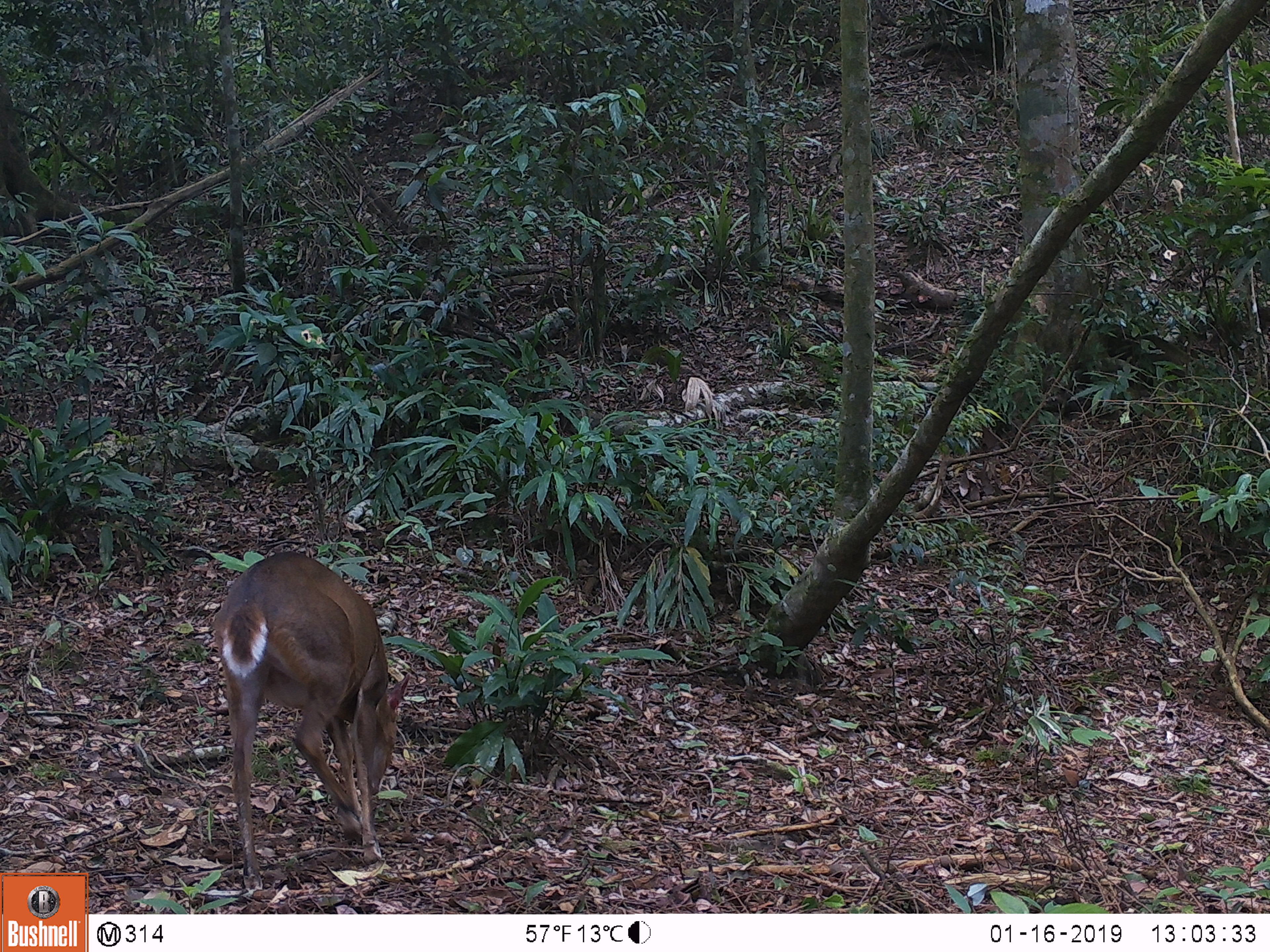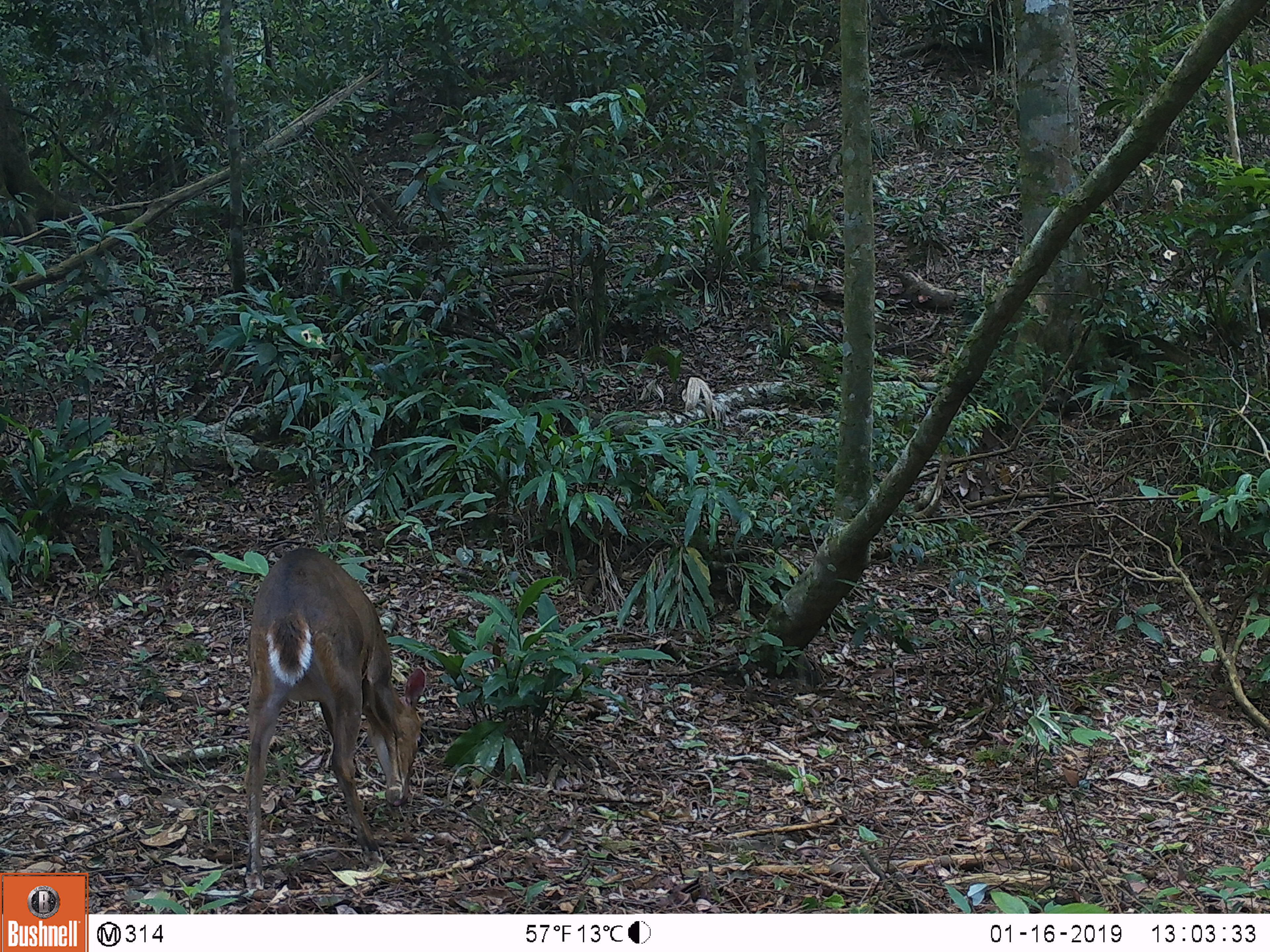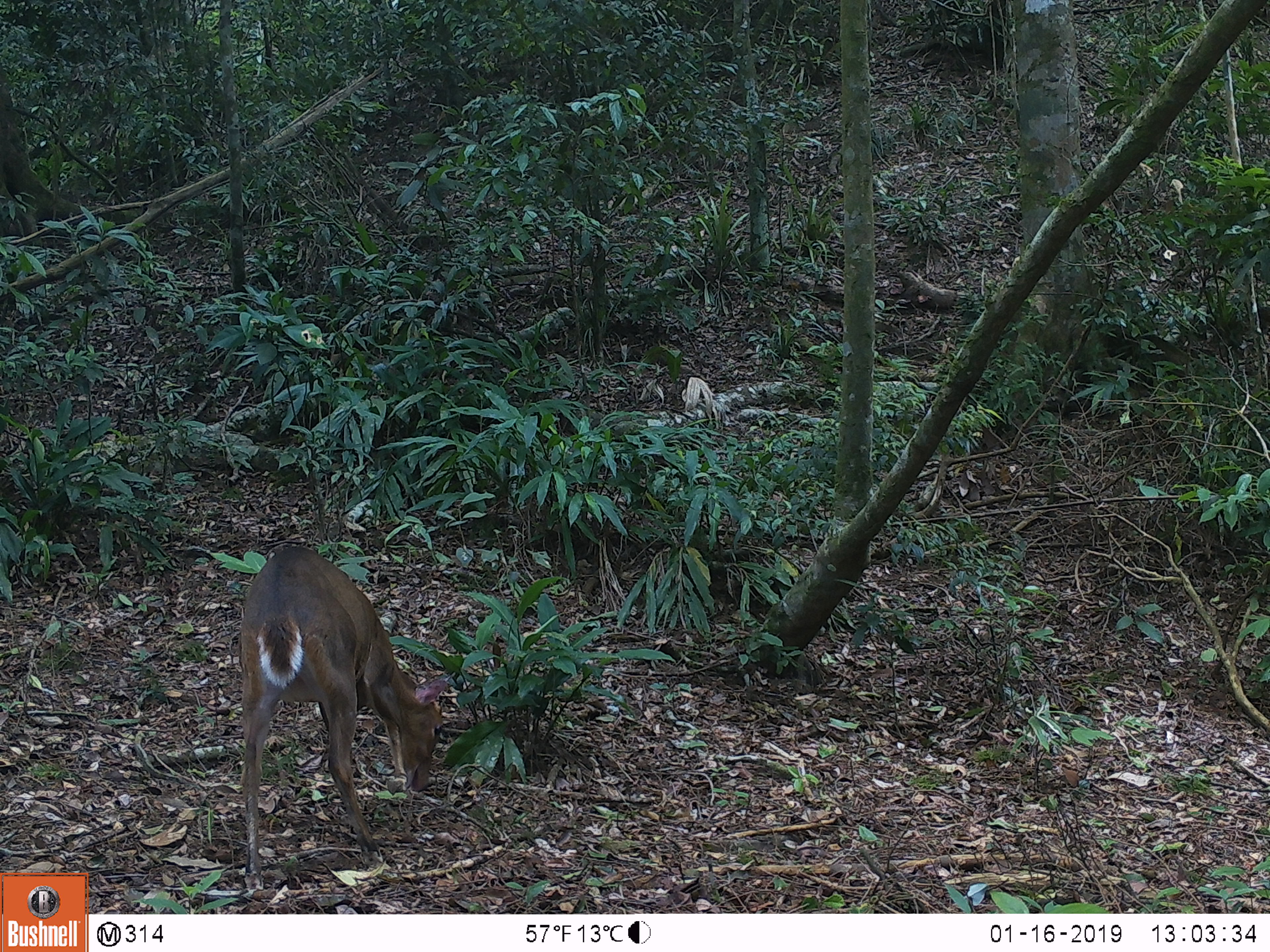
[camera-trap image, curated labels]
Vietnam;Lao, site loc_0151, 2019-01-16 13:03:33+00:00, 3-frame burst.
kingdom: Animalia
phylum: Chordata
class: Mammalia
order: Artiodactyla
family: Cervidae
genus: Muntiacus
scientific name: Muntiacus vuquangensis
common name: large-antlered muntjac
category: large antlered muntjac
Large antlered muntjac (large-antlered muntjac) (Muntiacus vuquangensis). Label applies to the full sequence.